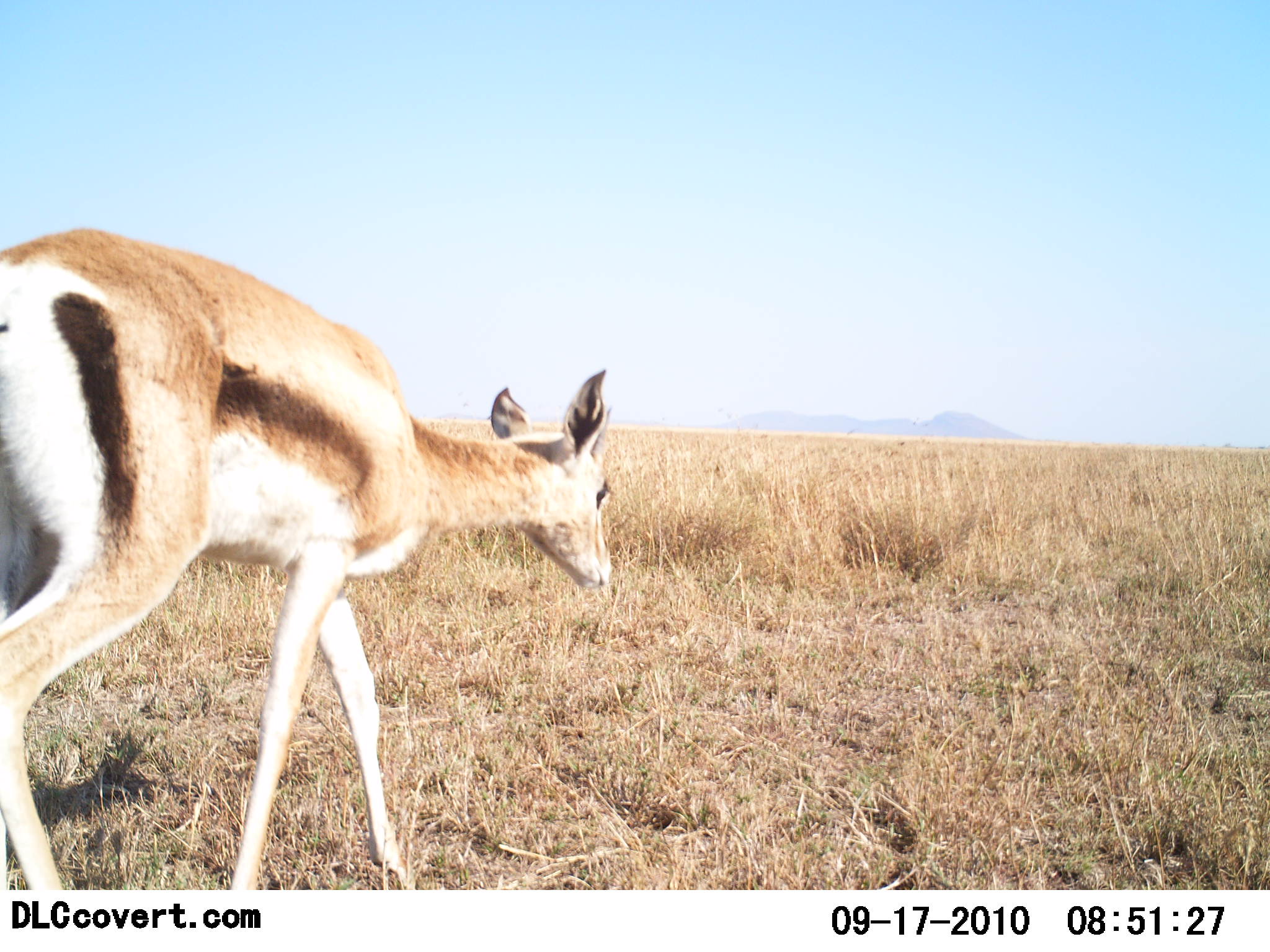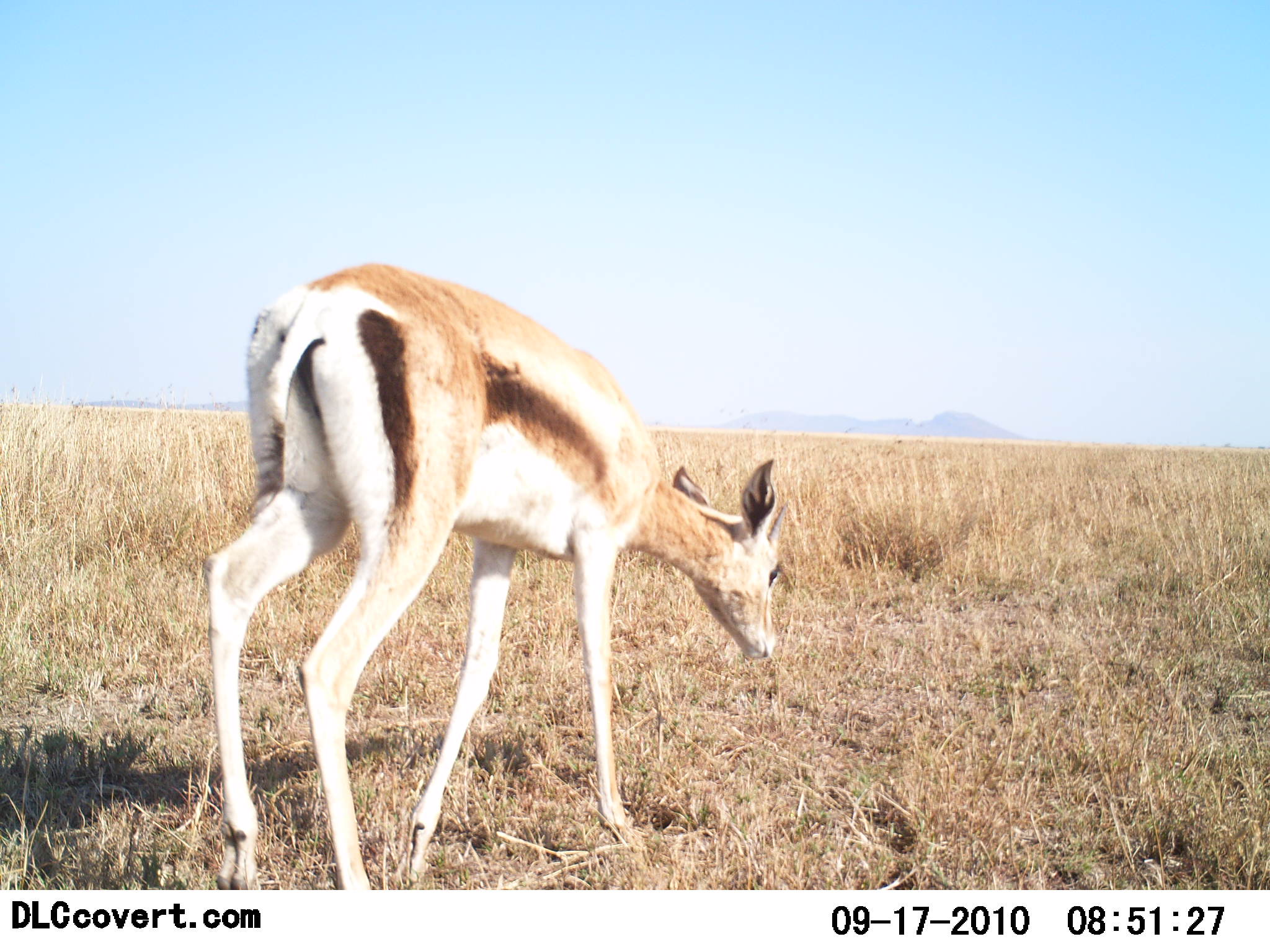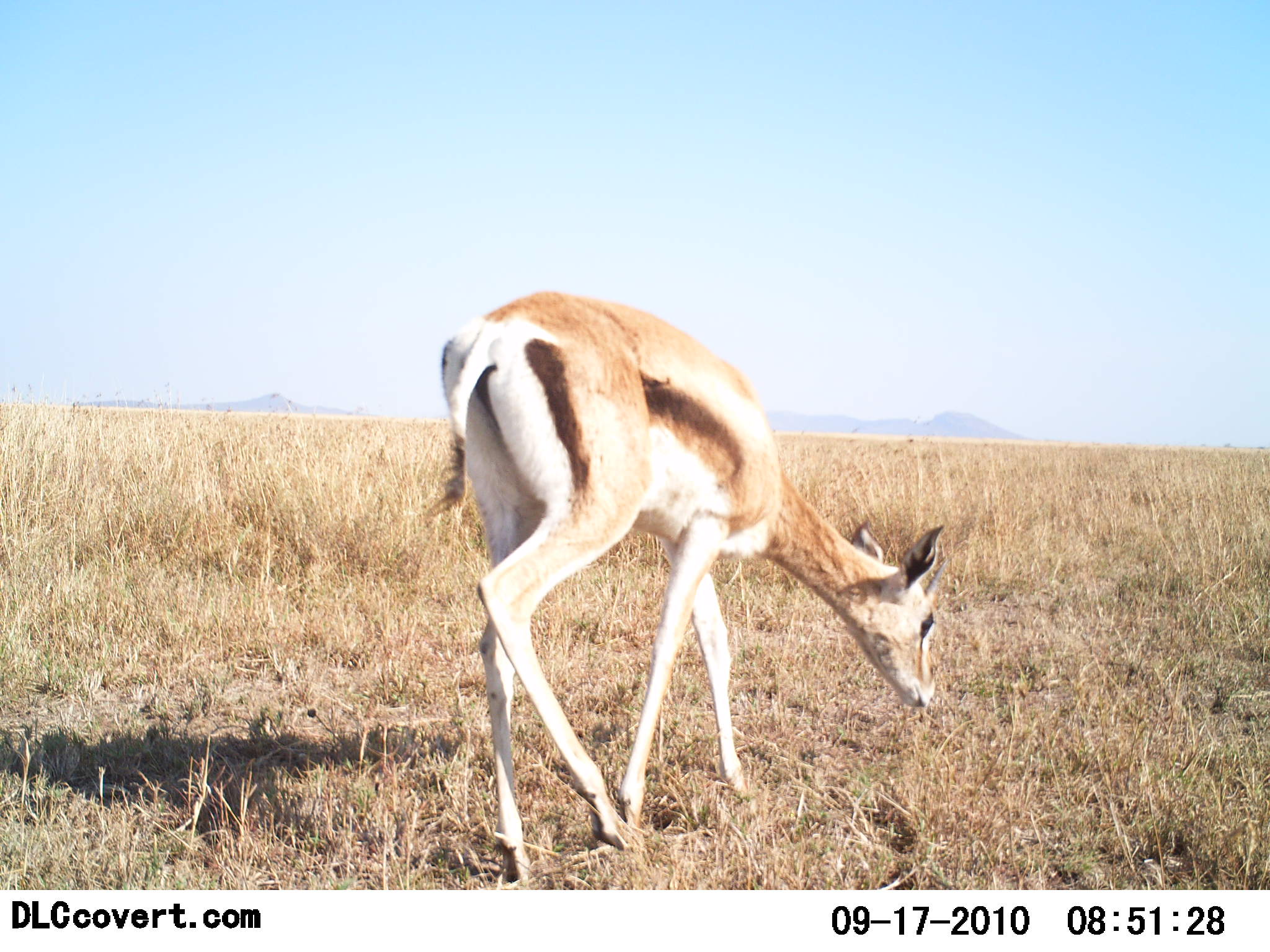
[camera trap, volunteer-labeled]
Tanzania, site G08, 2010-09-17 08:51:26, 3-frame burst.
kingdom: Animalia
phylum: Chordata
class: Mammalia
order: Artiodactyla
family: Bovidae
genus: Eudorcas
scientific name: Eudorcas thomsonii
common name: thomson's gazelle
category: gazellethomsons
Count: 1.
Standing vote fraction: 7%.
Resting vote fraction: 0%.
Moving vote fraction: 79%.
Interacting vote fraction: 0%.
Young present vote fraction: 0%.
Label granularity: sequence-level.